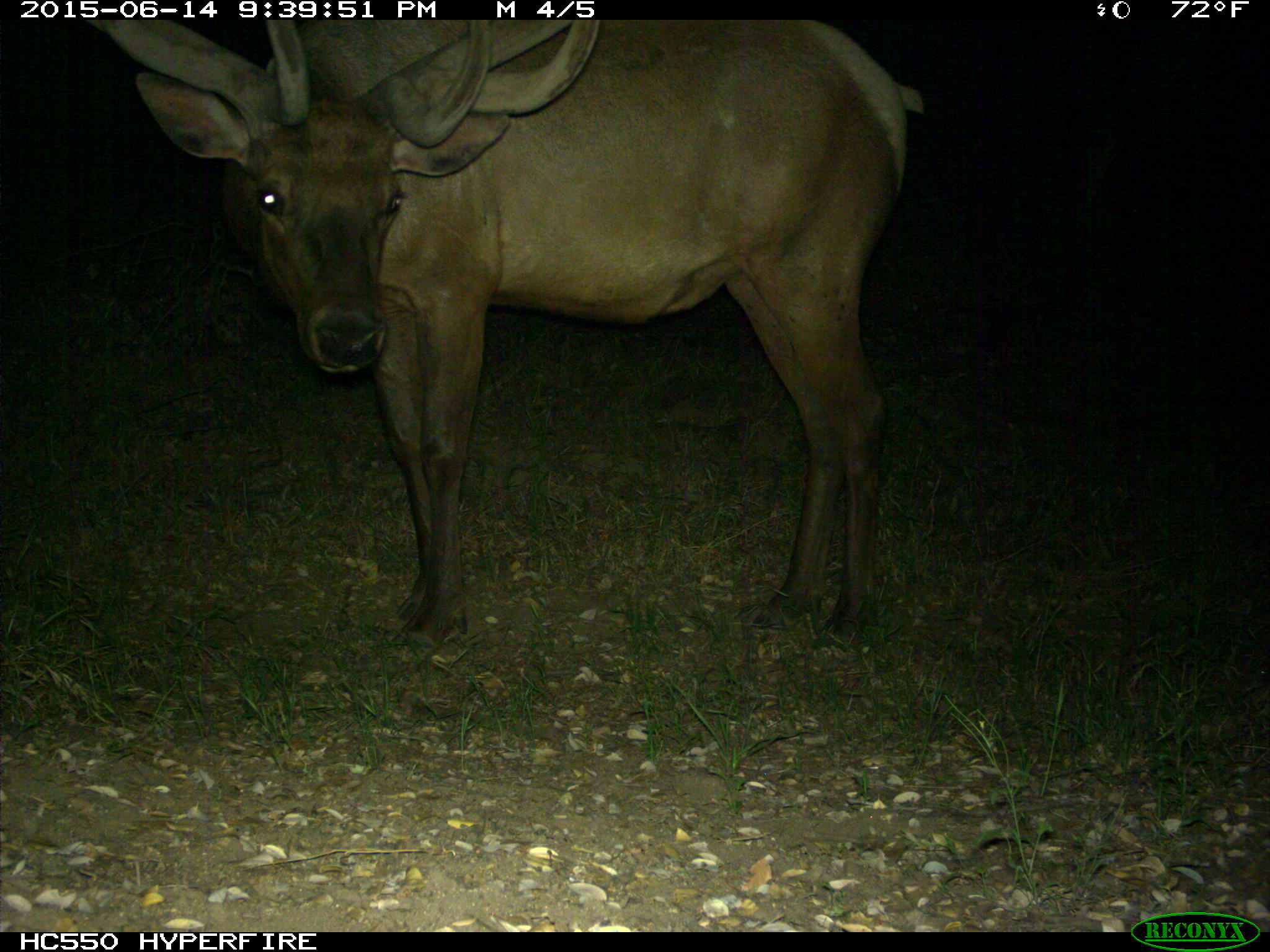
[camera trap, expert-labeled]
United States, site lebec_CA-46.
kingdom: Animalia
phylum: Chordata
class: Mammalia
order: Artiodactyla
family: Cervidae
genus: Cervus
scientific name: Cervus canadensis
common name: elk